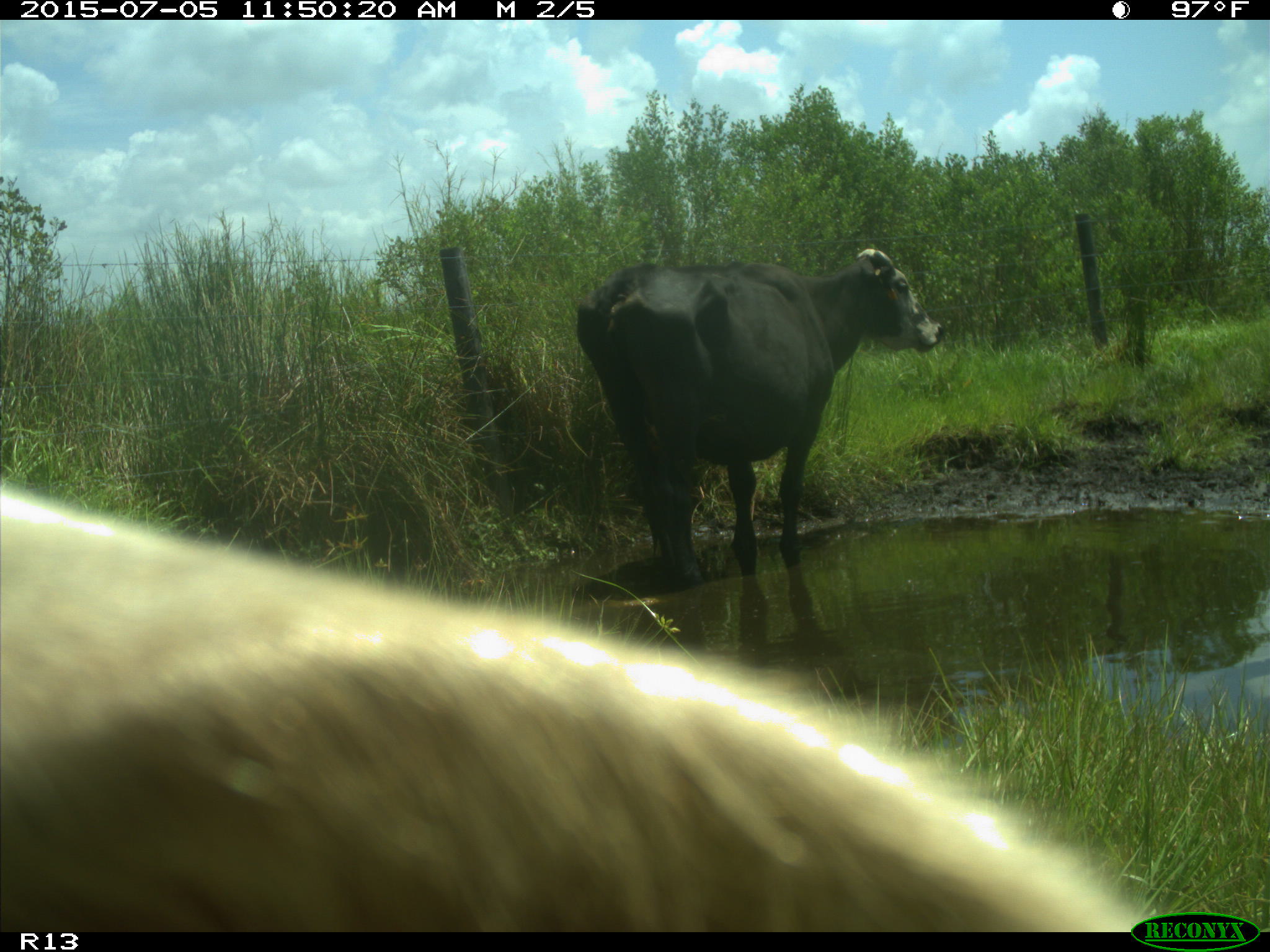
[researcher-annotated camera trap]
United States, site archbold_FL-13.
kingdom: Animalia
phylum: Chordata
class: Mammalia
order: Artiodactyla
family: Bovidae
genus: Bos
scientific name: Bos taurus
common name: domestic cow